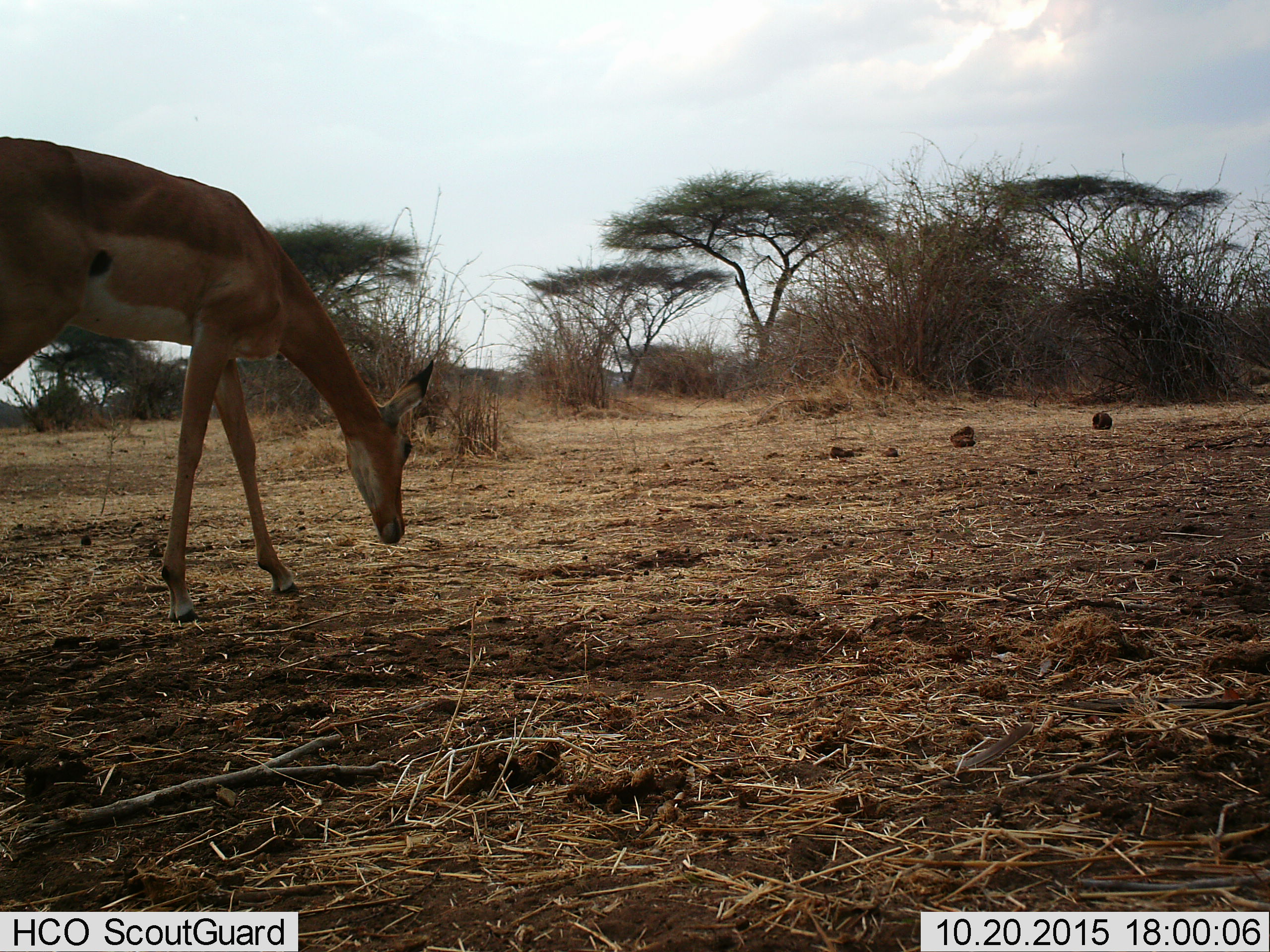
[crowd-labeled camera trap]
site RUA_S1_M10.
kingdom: Animalia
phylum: Chordata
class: Mammalia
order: Artiodactyla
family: Bovidae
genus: Aepyceros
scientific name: Aepyceros melampus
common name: impala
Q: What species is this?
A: Impala (Aepyceros melampus).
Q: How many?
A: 1.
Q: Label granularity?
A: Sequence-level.